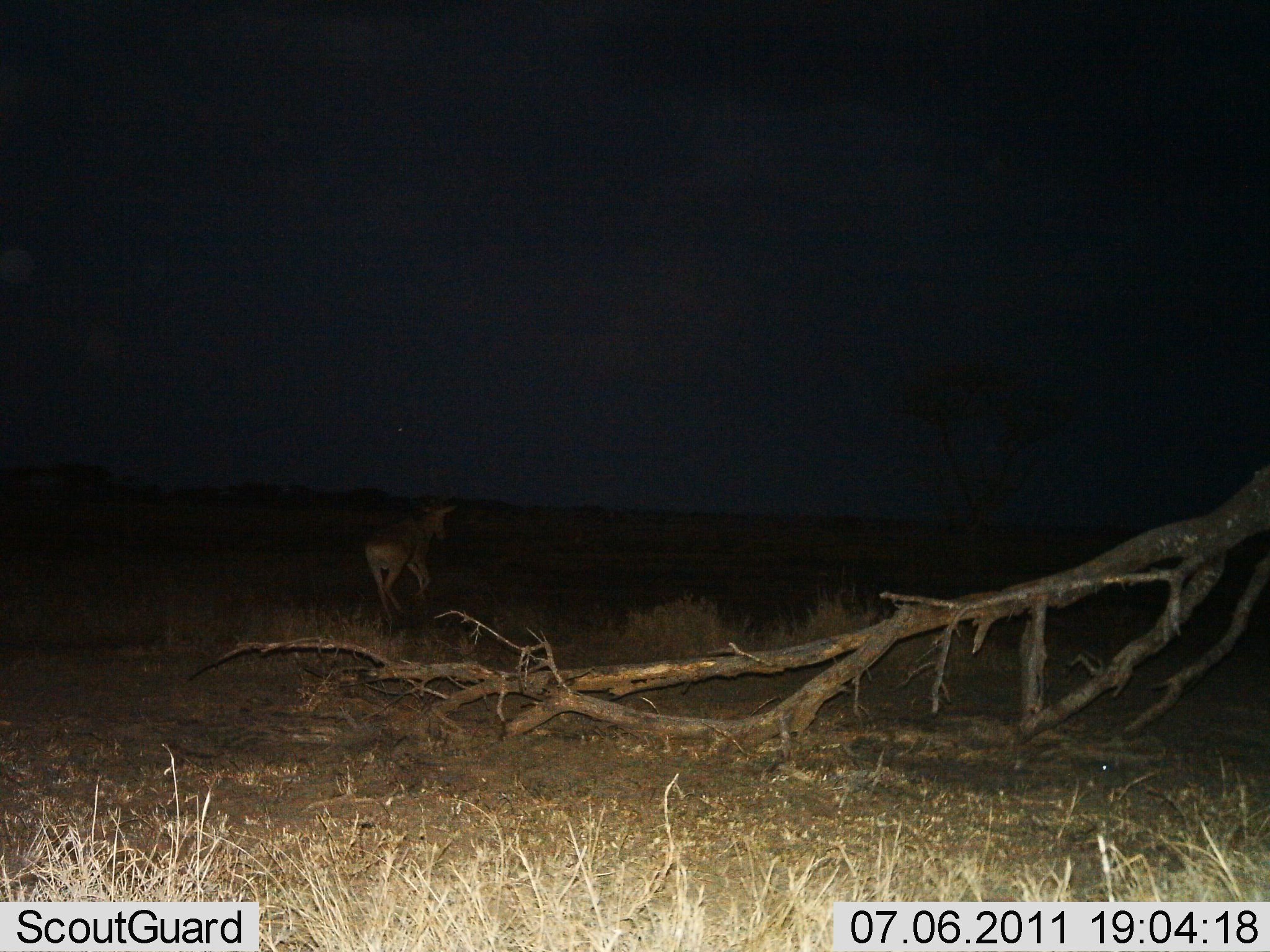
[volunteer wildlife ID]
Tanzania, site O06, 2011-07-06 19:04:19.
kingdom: Animalia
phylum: Chordata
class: Mammalia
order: Artiodactyla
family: Bovidae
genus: Alcelaphus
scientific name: Alcelaphus buselaphus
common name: hartebeest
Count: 1.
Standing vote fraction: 18%.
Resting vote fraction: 0%.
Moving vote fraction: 91%.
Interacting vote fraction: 0%.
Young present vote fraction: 0%.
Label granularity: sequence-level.